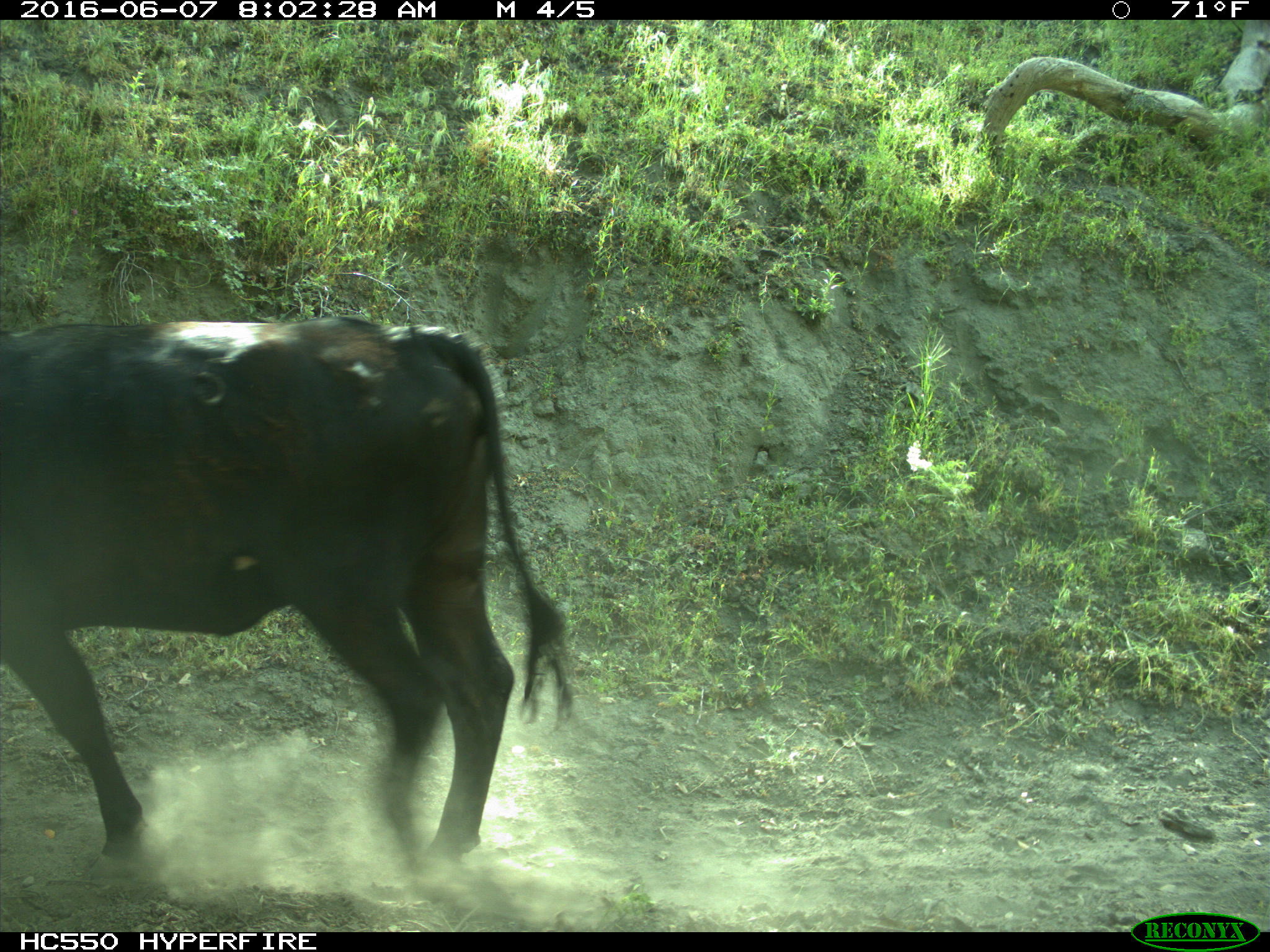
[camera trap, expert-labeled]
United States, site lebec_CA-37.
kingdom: Animalia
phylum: Chordata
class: Mammalia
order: Artiodactyla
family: Bovidae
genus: Bos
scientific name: Bos taurus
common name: domestic cow